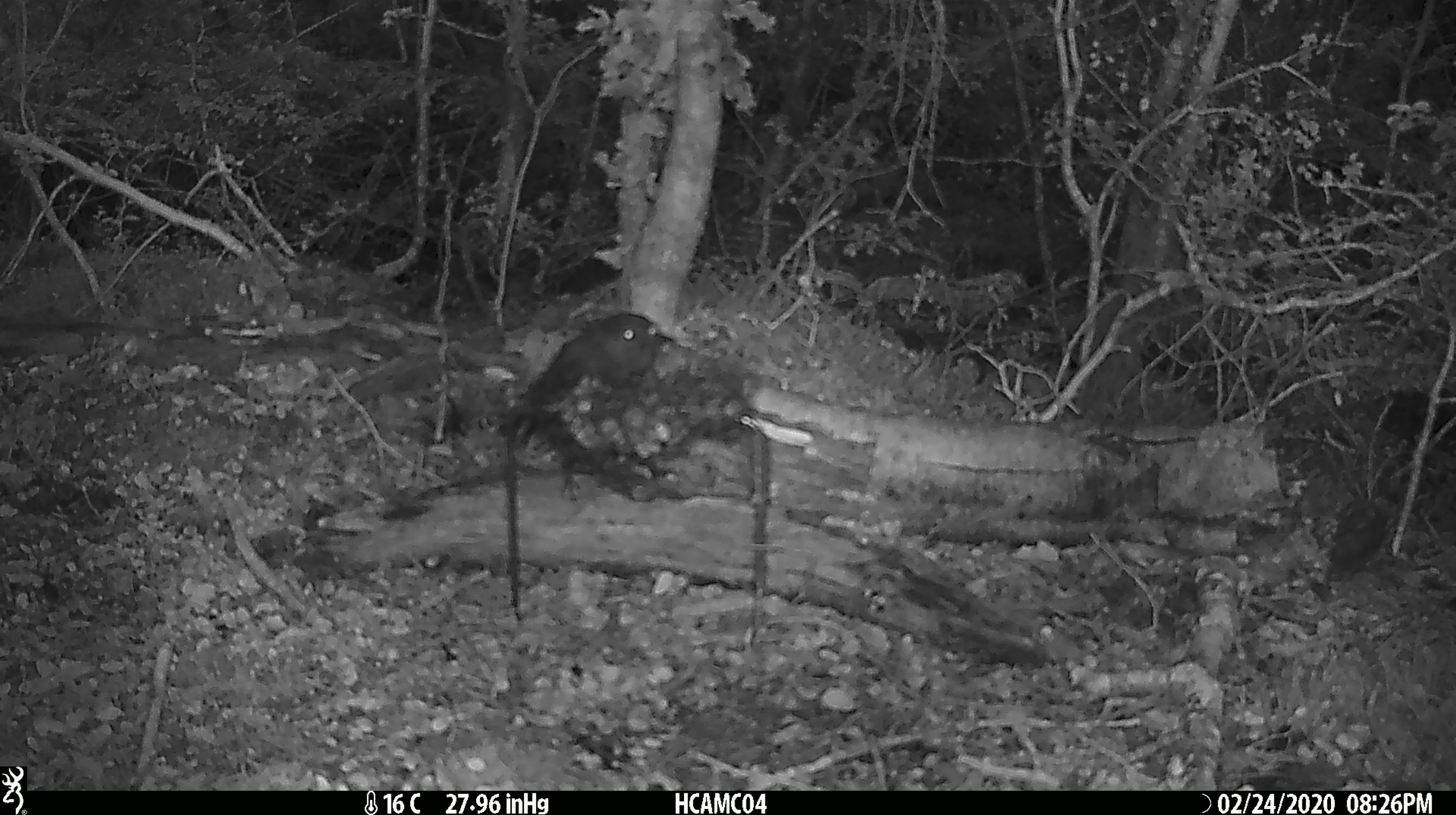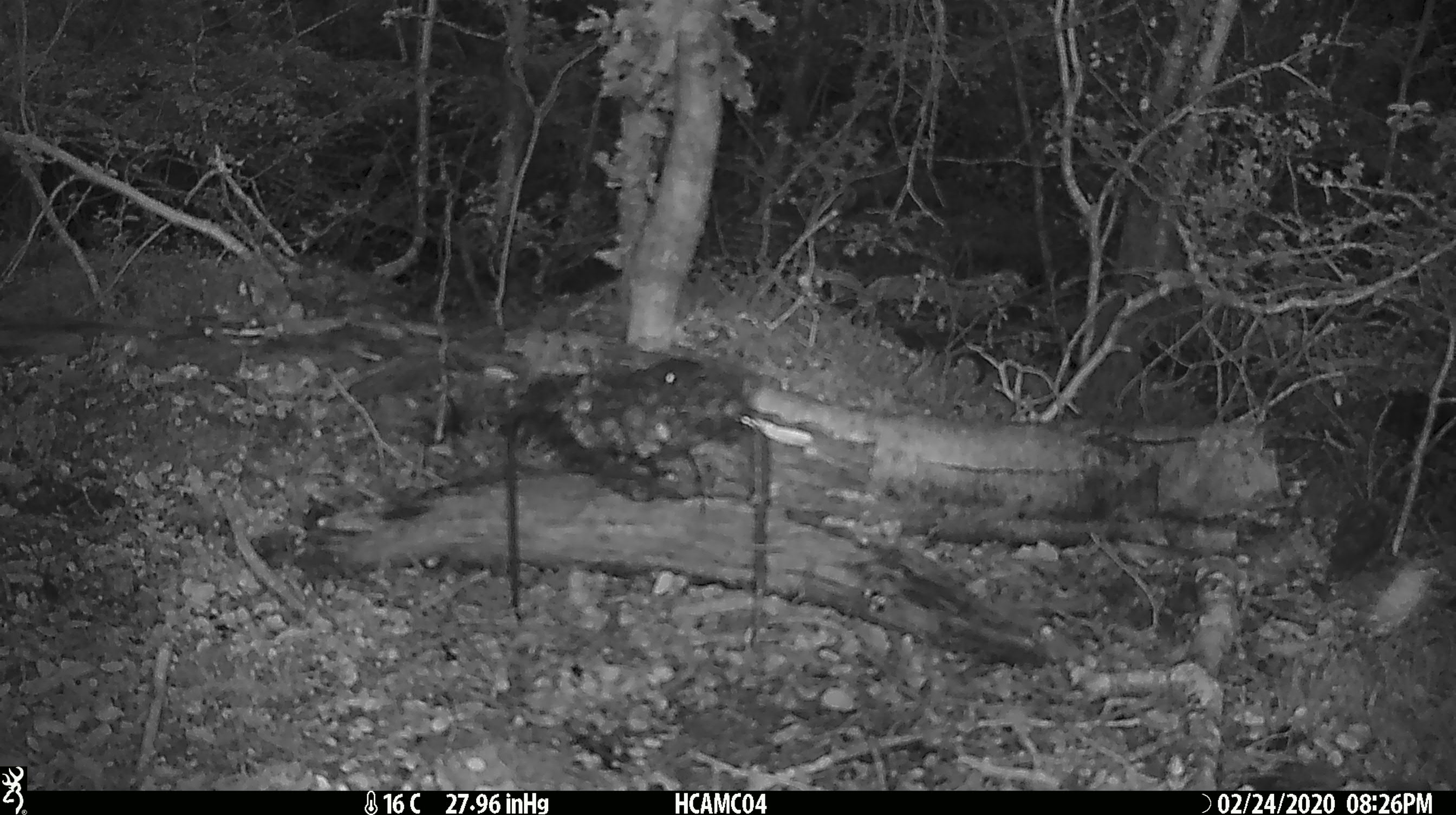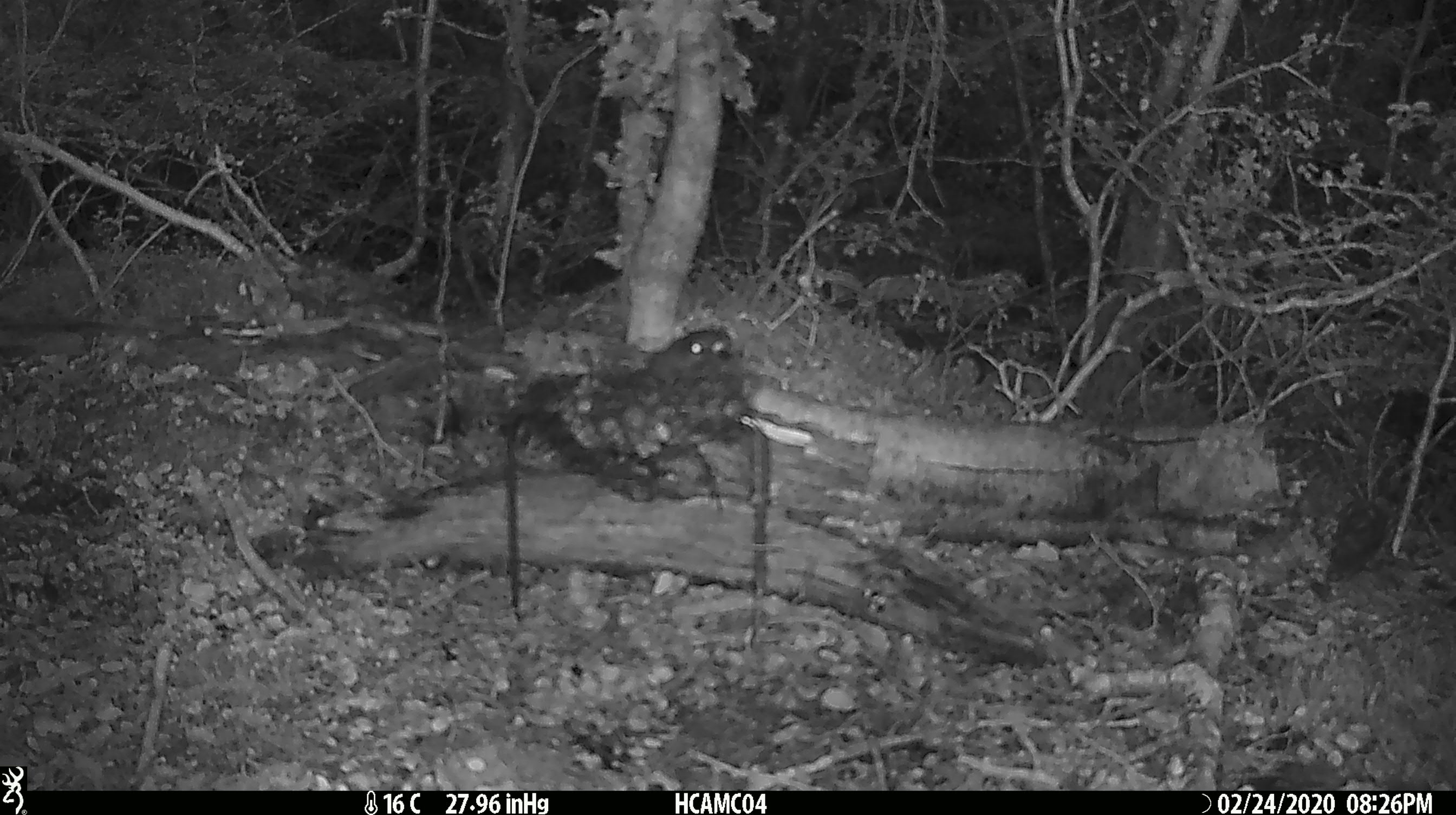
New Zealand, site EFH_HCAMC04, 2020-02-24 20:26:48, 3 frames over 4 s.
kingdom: Animalia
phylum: Chordata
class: Aves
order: Passeriformes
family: Petroicidae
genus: Petroica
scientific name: Petroica australis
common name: new zealand robin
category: robin